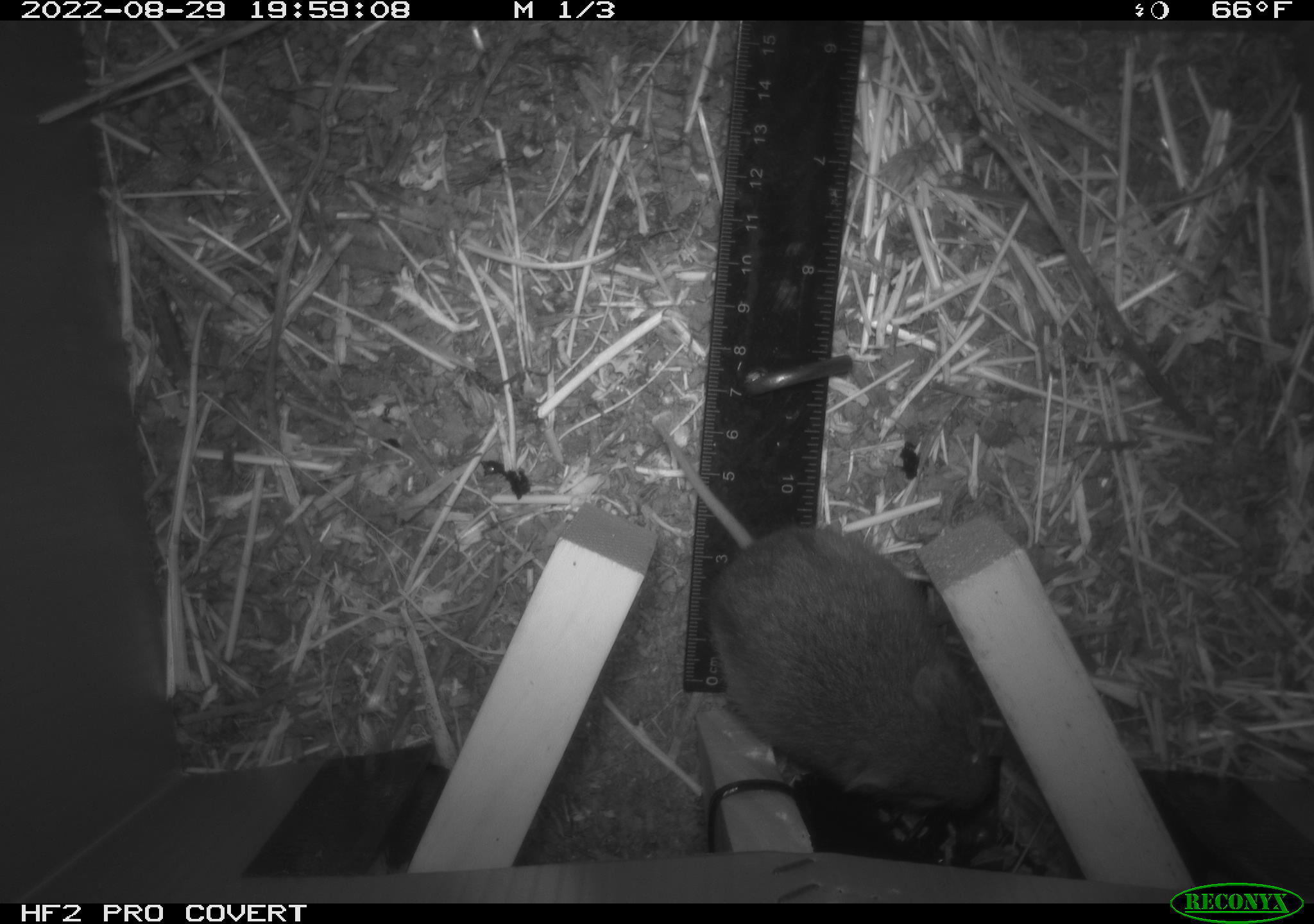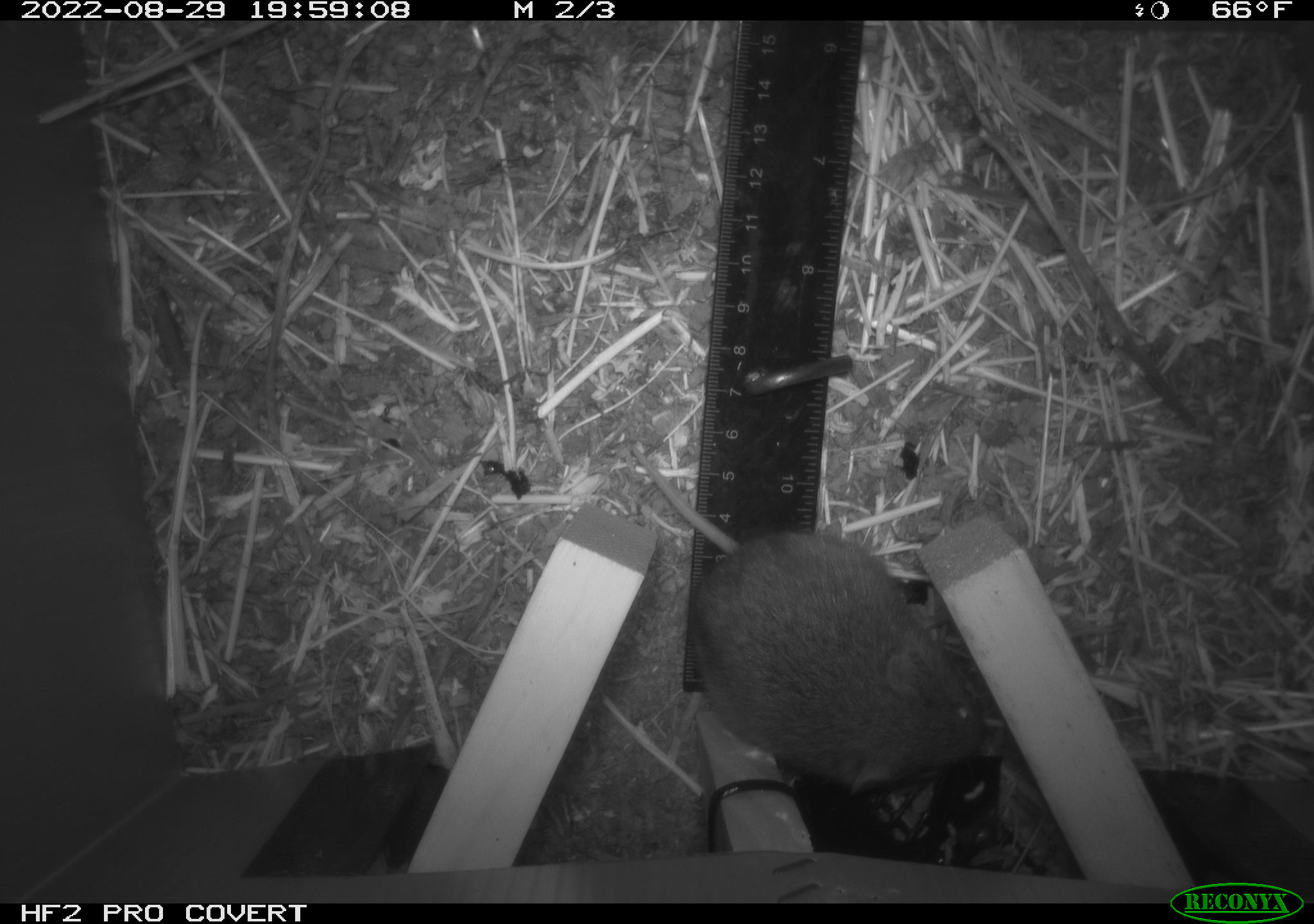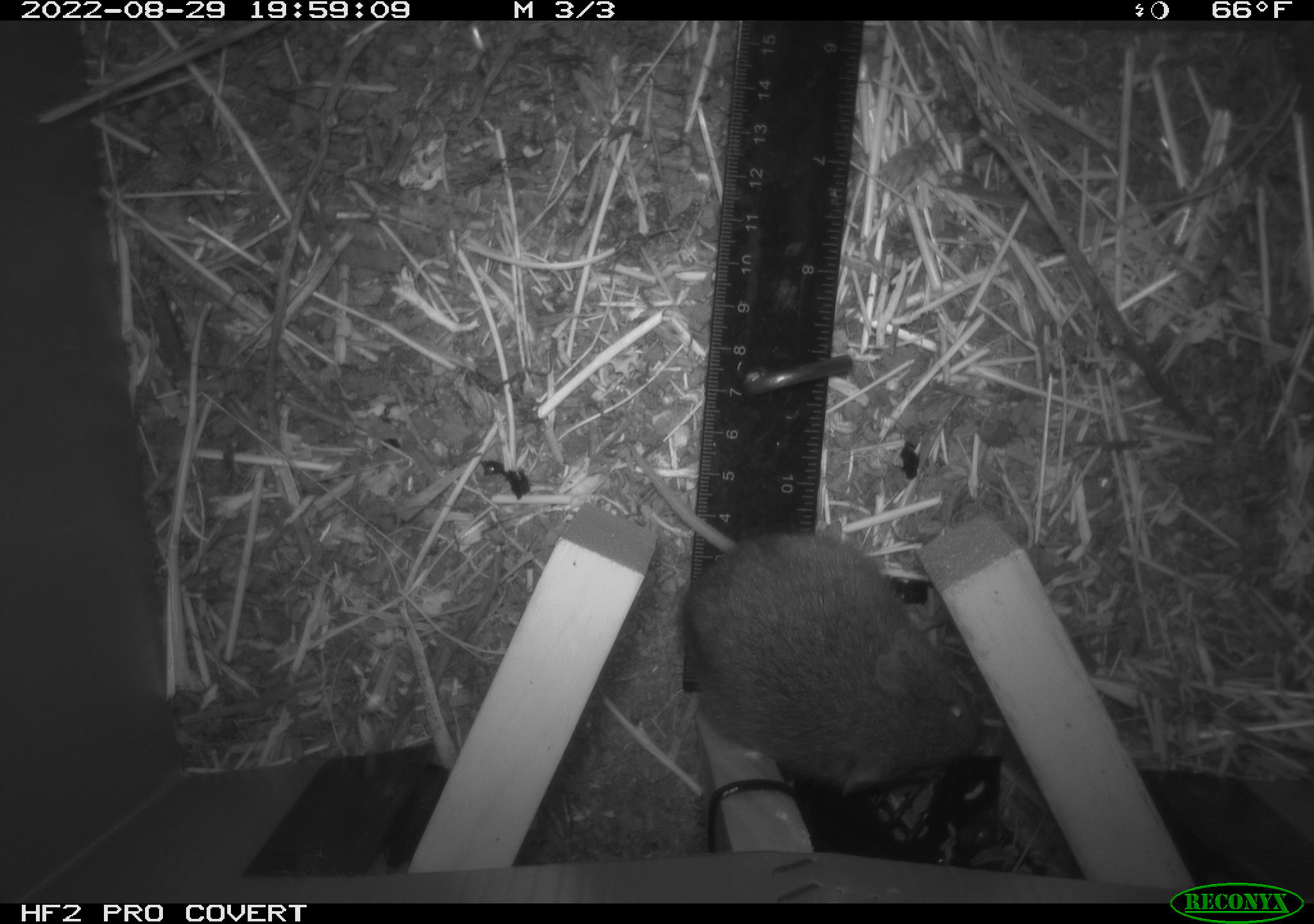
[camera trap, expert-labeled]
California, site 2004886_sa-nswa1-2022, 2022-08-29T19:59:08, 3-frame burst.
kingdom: Animalia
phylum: Chordata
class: Mammalia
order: Rodentia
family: Cricetidae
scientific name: Cricetidae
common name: hamsters, voles, lemmings, and allies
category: cricetidae family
Cricetidae family (hamsters, voles, lemmings, and allies) (Cricetidae).